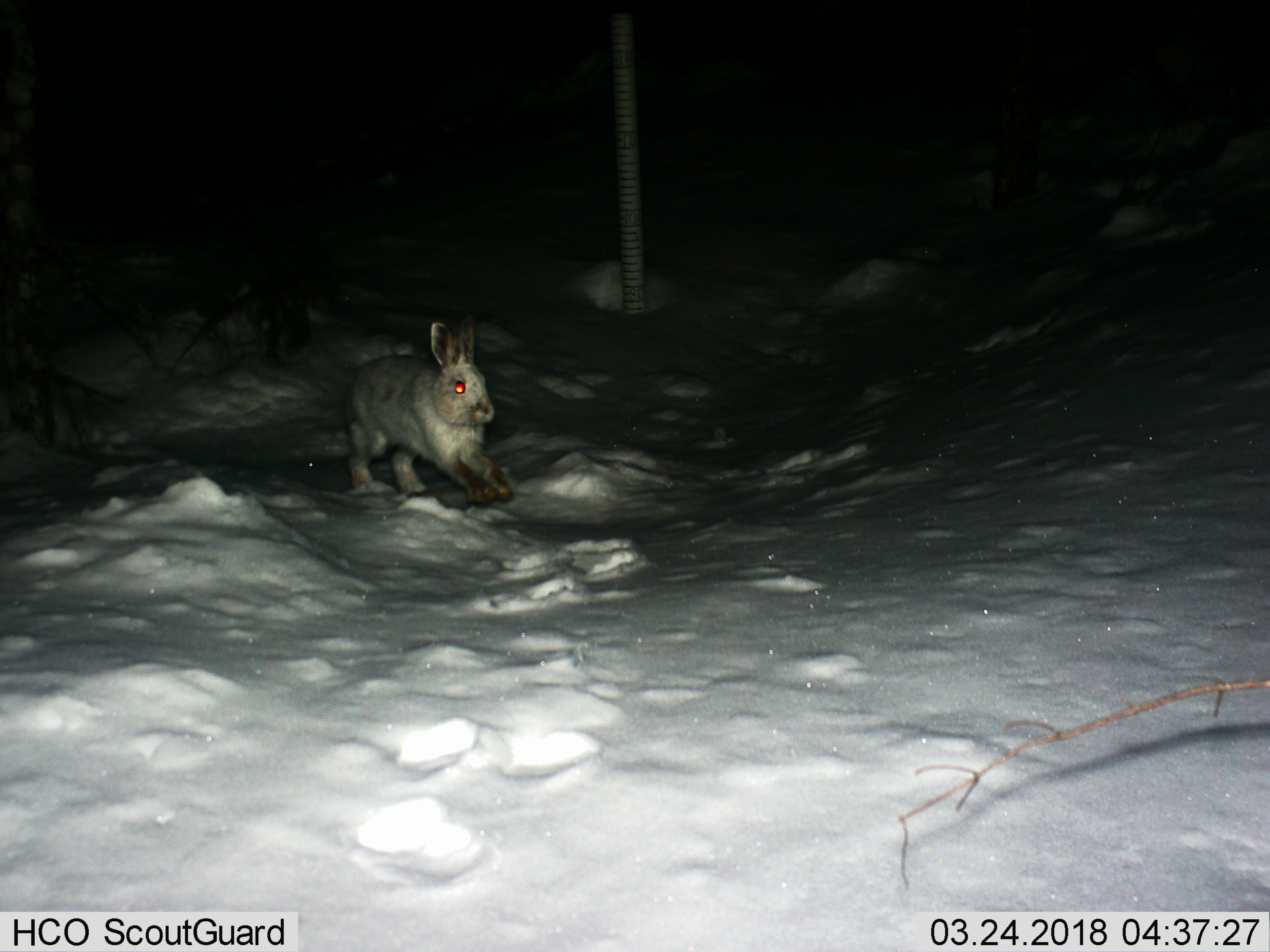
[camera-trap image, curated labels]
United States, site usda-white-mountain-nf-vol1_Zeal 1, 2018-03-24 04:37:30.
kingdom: Animalia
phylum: Chordata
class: Mammalia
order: Lagomorpha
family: Leporidae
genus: Lepus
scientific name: Lepus americanus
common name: snowshoe hare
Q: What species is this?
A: Snowshoe hare (Lepus americanus).